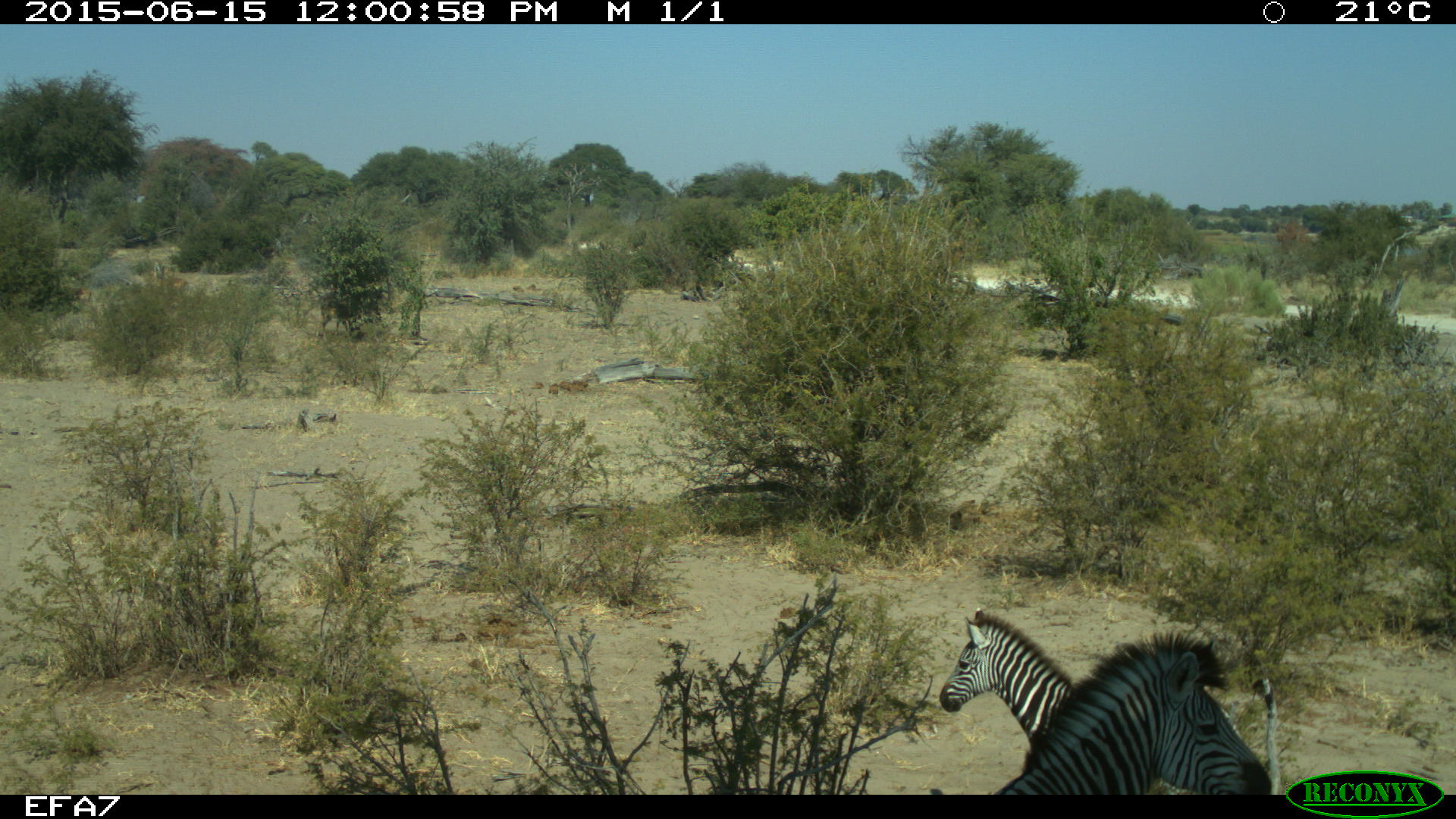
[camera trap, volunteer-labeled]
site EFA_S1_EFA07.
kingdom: Animalia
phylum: Chordata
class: Mammalia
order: Perissodactyla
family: Equidae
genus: Equus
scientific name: Equus quagga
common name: plains zebra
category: zebraplains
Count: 2.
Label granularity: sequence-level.